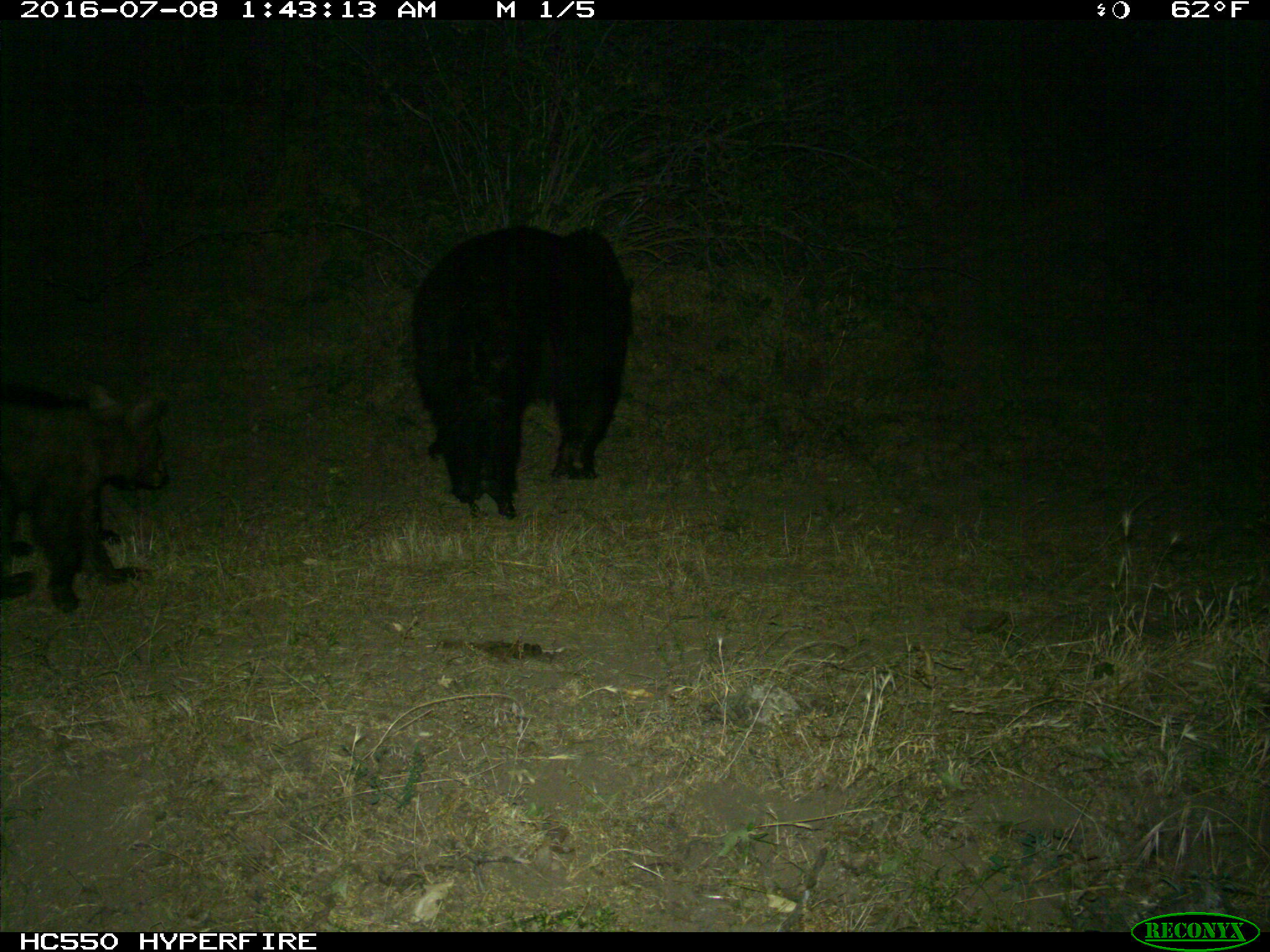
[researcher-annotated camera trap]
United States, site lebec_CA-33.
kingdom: Animalia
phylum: Chordata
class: Mammalia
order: Carnivora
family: Ursidae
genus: Ursus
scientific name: Ursus americanus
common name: american black bear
Ursus americanus (american black bear).